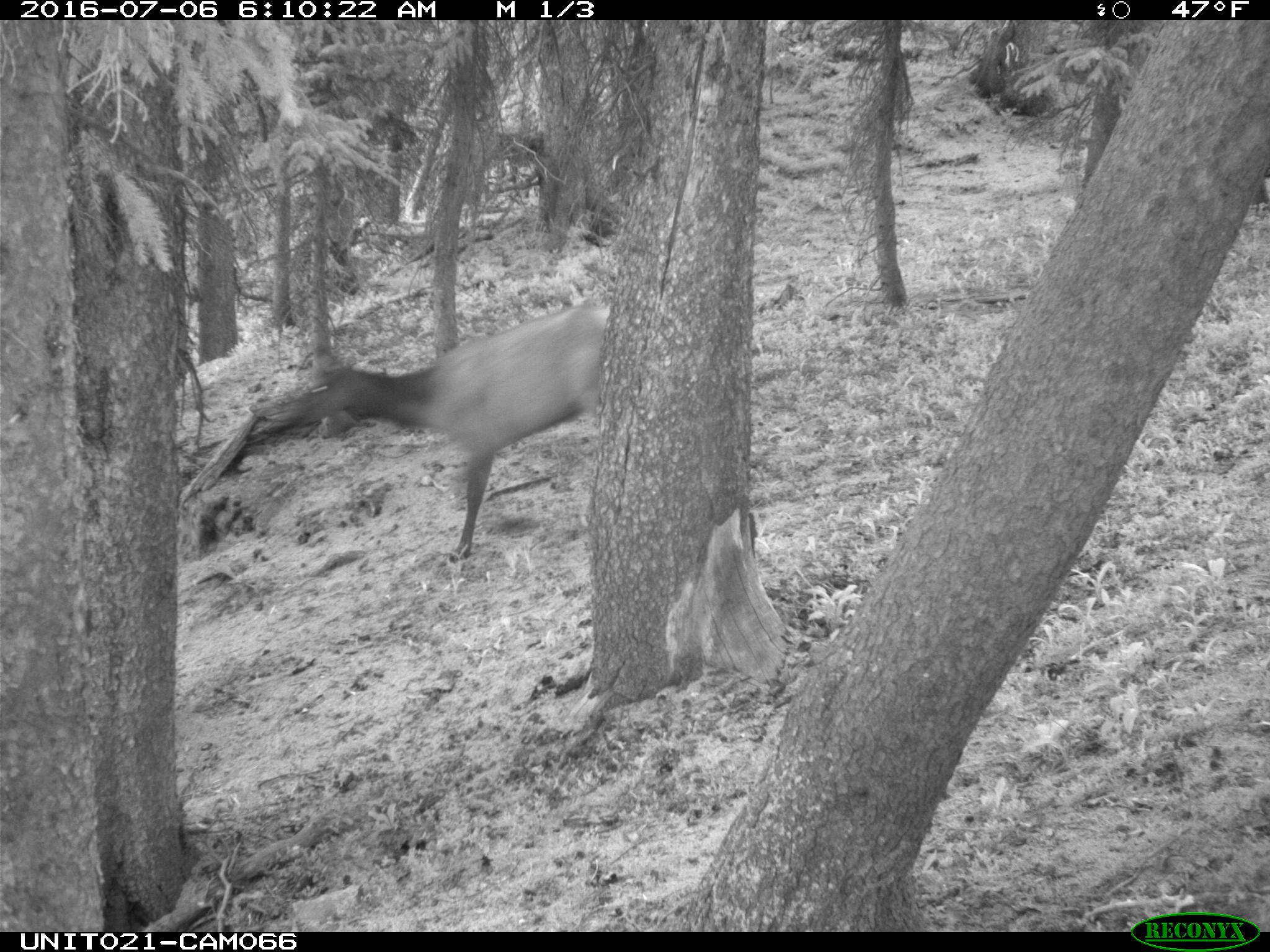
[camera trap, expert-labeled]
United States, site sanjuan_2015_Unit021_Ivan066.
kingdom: Animalia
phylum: Chordata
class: Mammalia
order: Artiodactyla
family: Cervidae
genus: Cervus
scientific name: Cervus elaphus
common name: red deer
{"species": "Cervus elaphus (red deer)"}